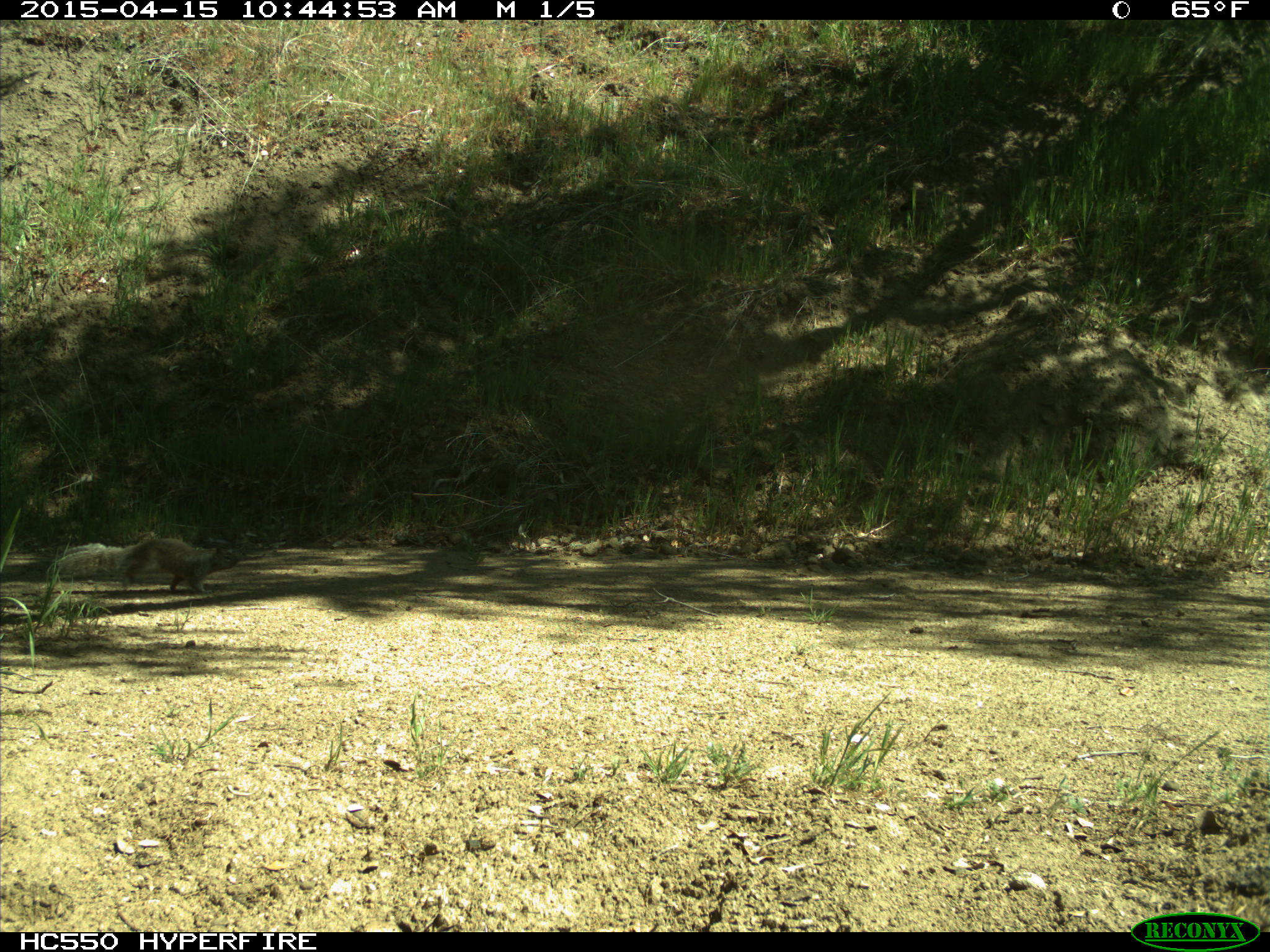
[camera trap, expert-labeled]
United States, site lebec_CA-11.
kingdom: Animalia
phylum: Chordata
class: Mammalia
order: Rodentia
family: Sciuridae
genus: Otospermophilus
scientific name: Otospermophilus beecheyi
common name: california ground squirrel